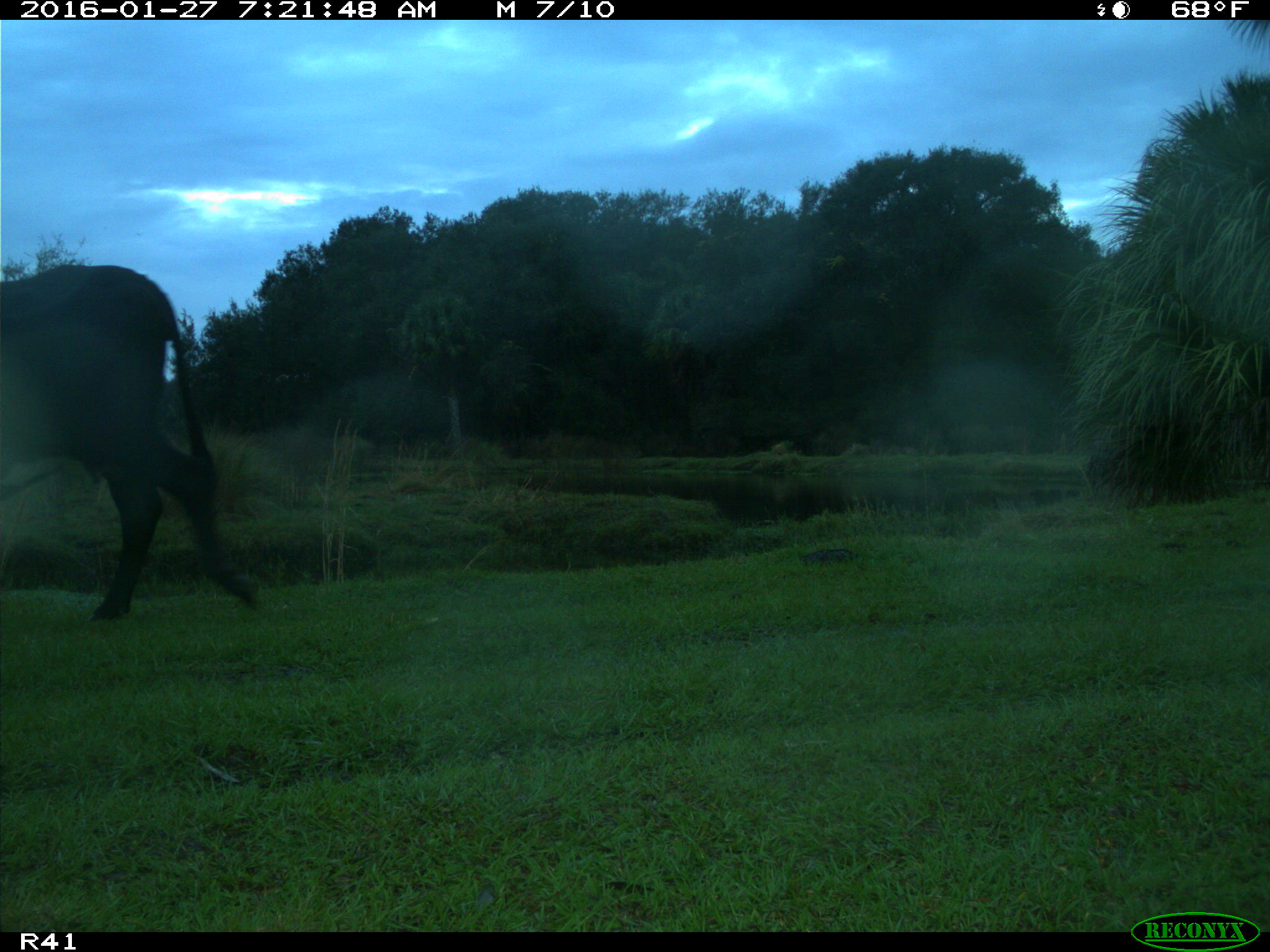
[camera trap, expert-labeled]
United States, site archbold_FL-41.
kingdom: Animalia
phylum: Chordata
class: Mammalia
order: Artiodactyla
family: Bovidae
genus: Bos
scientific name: Bos taurus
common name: domestic cow